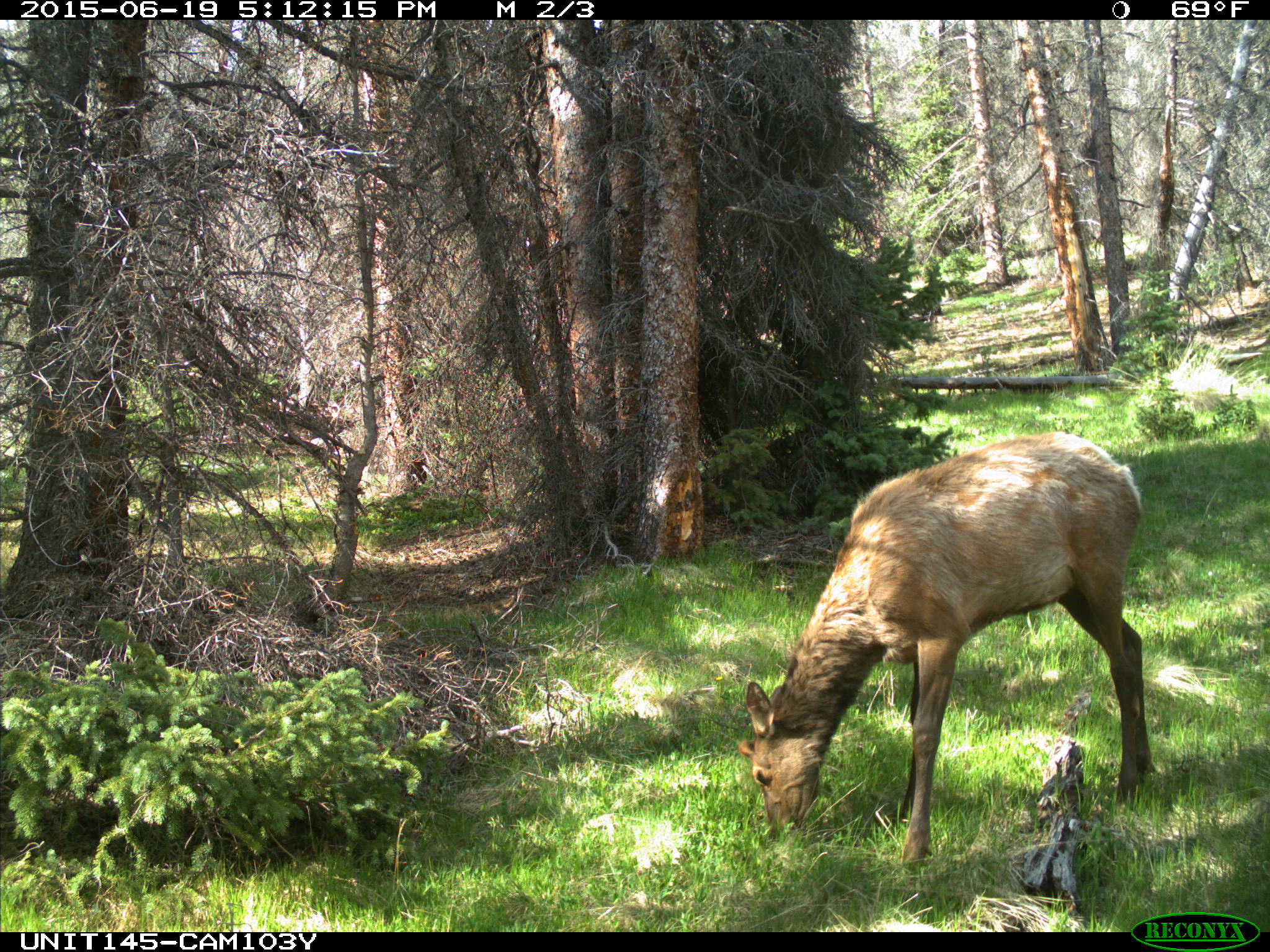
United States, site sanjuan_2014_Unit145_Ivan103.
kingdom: Animalia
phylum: Chordata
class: Mammalia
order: Artiodactyla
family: Cervidae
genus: Cervus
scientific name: Cervus elaphus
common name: red deer